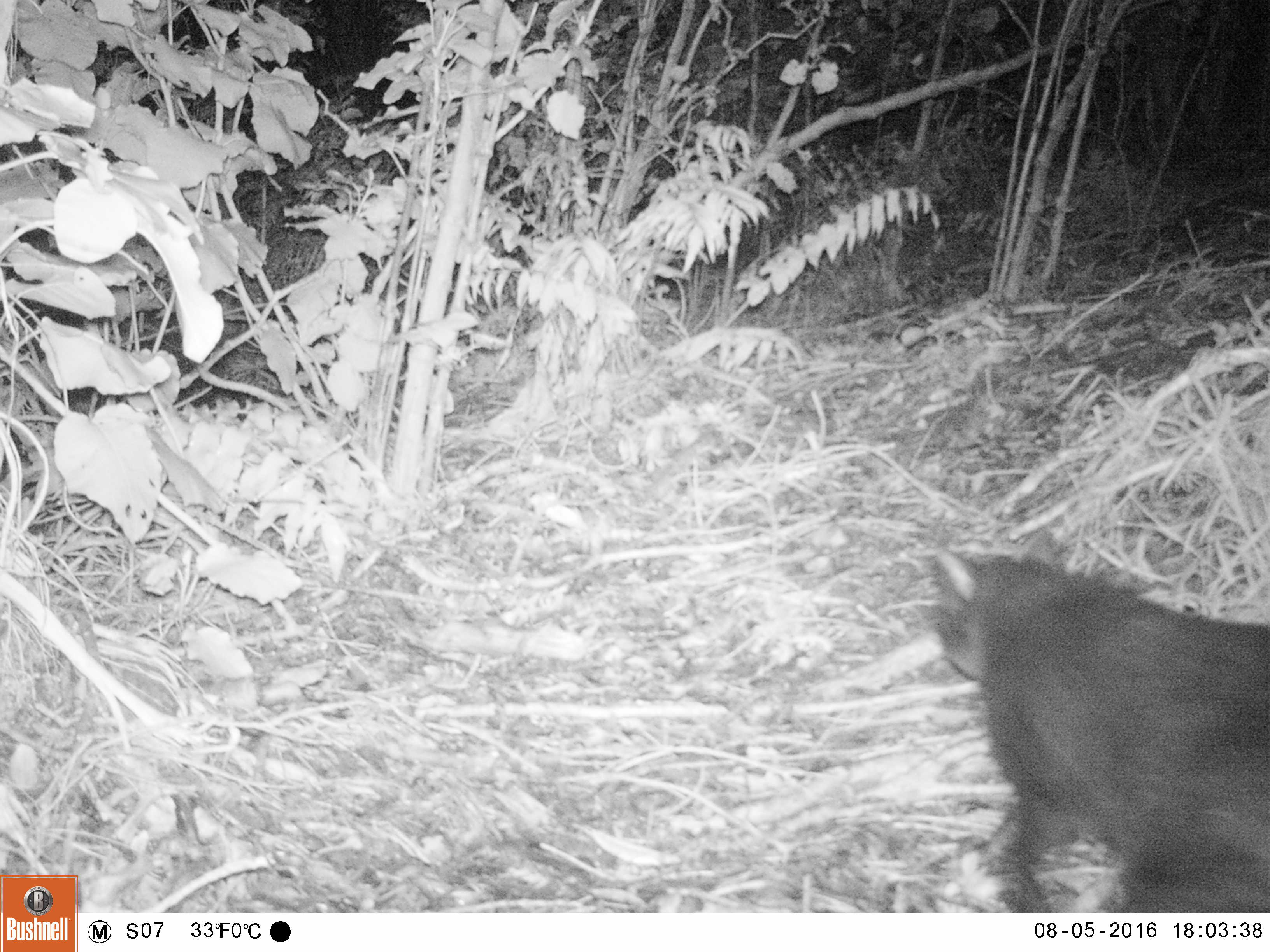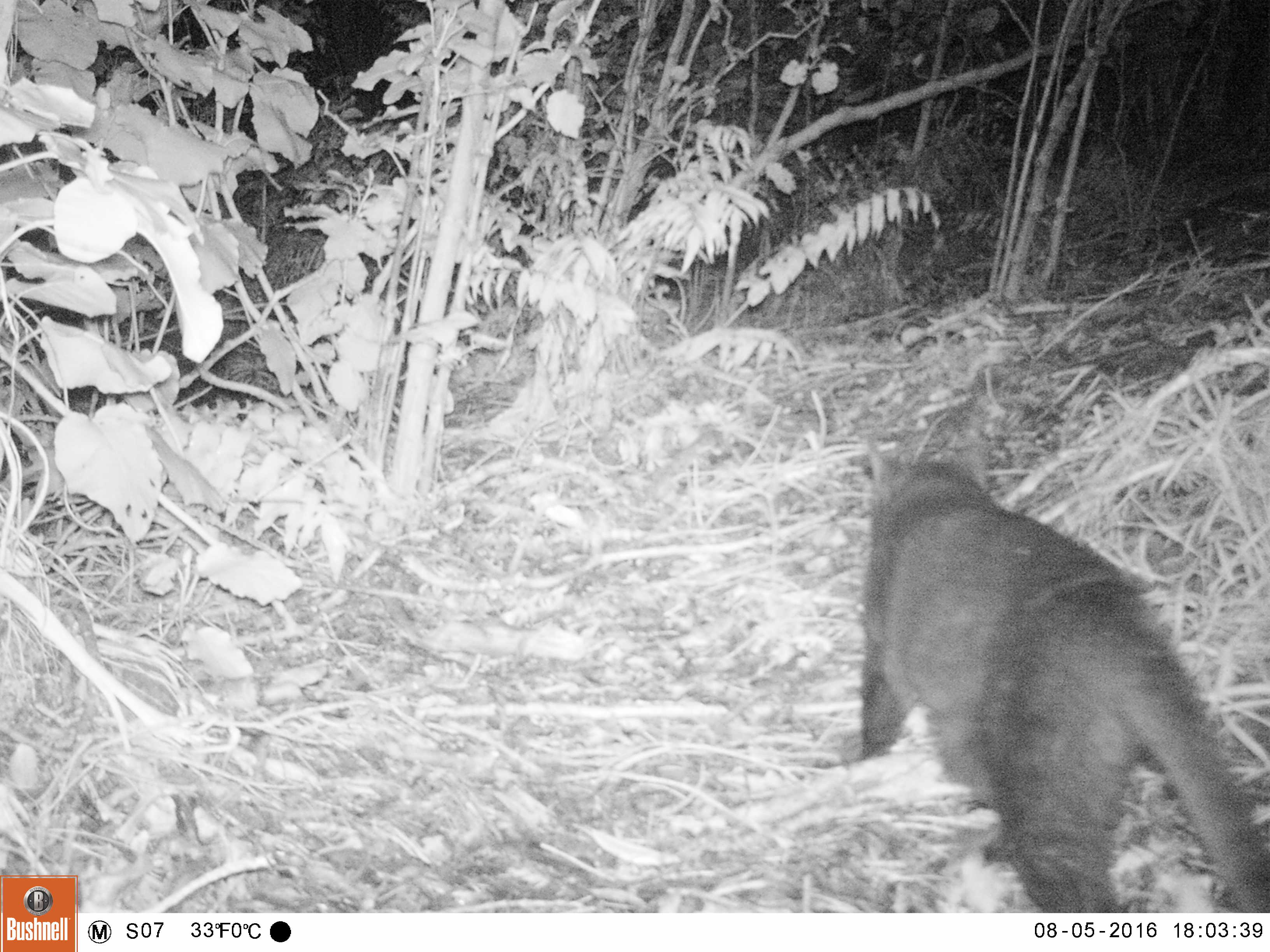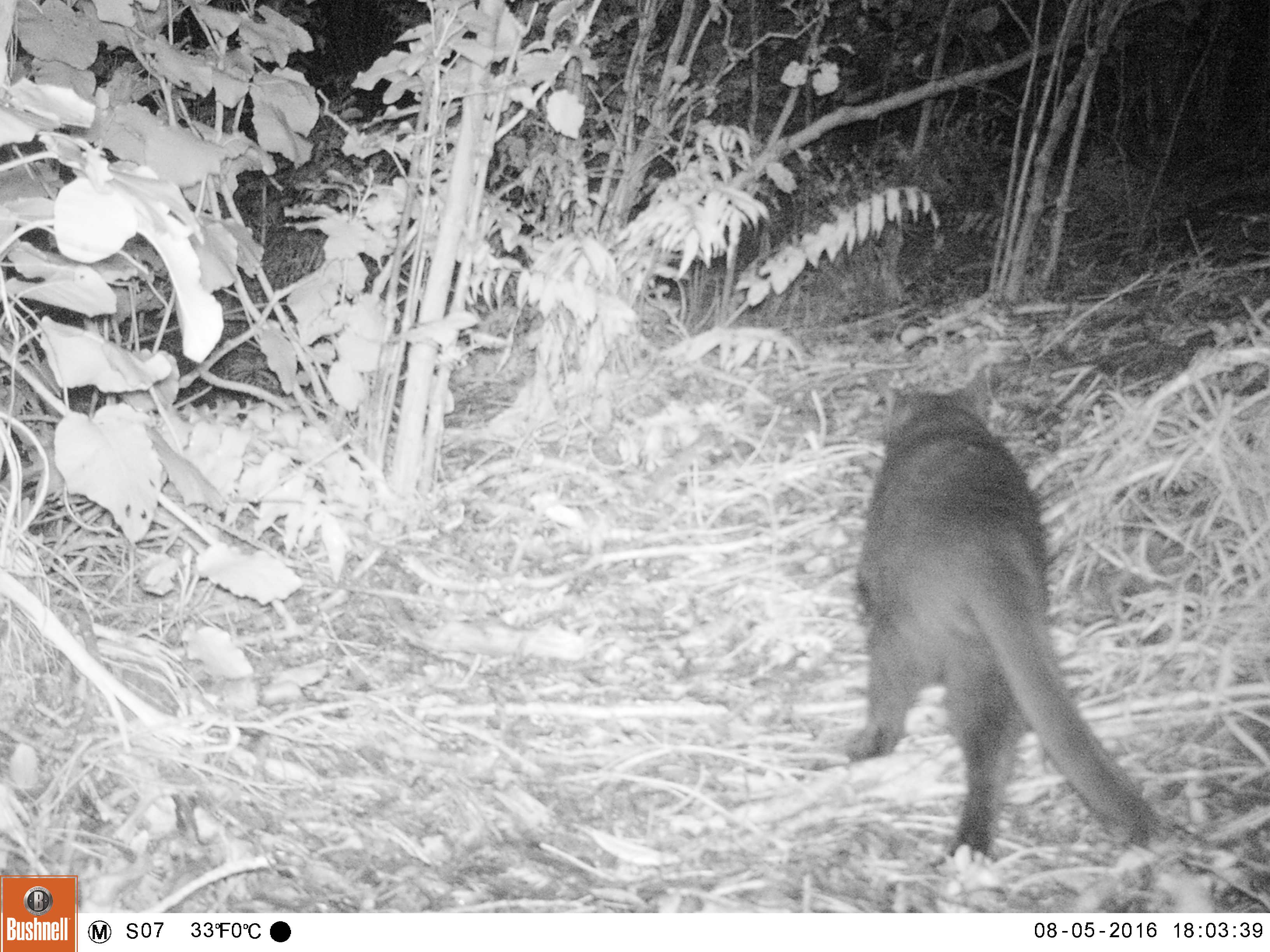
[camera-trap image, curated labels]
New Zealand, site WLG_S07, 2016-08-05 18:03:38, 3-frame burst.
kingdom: Animalia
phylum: Chordata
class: Mammalia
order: Carnivora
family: Felidae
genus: Felis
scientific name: Felis catus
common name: domestic cat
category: cat